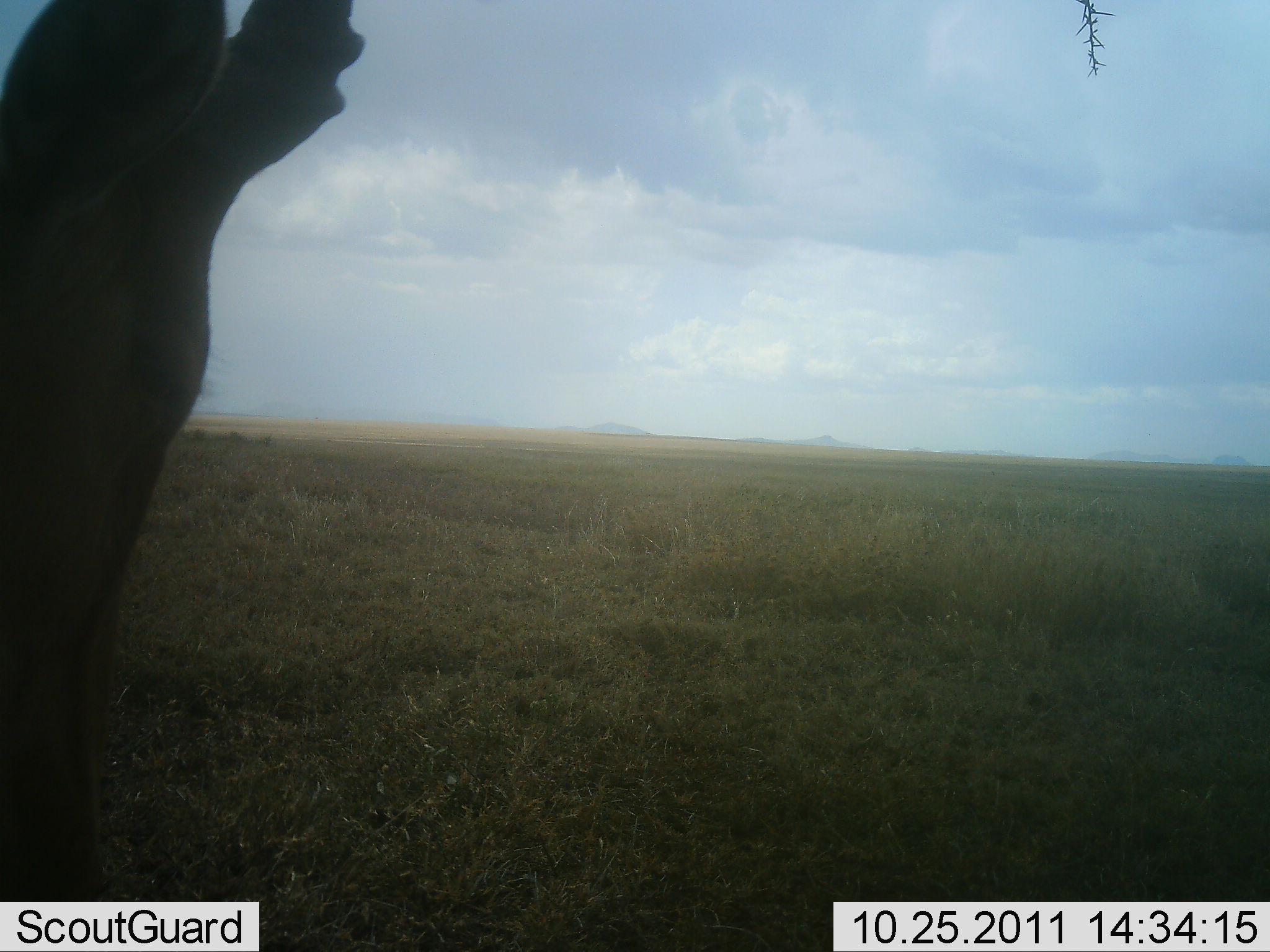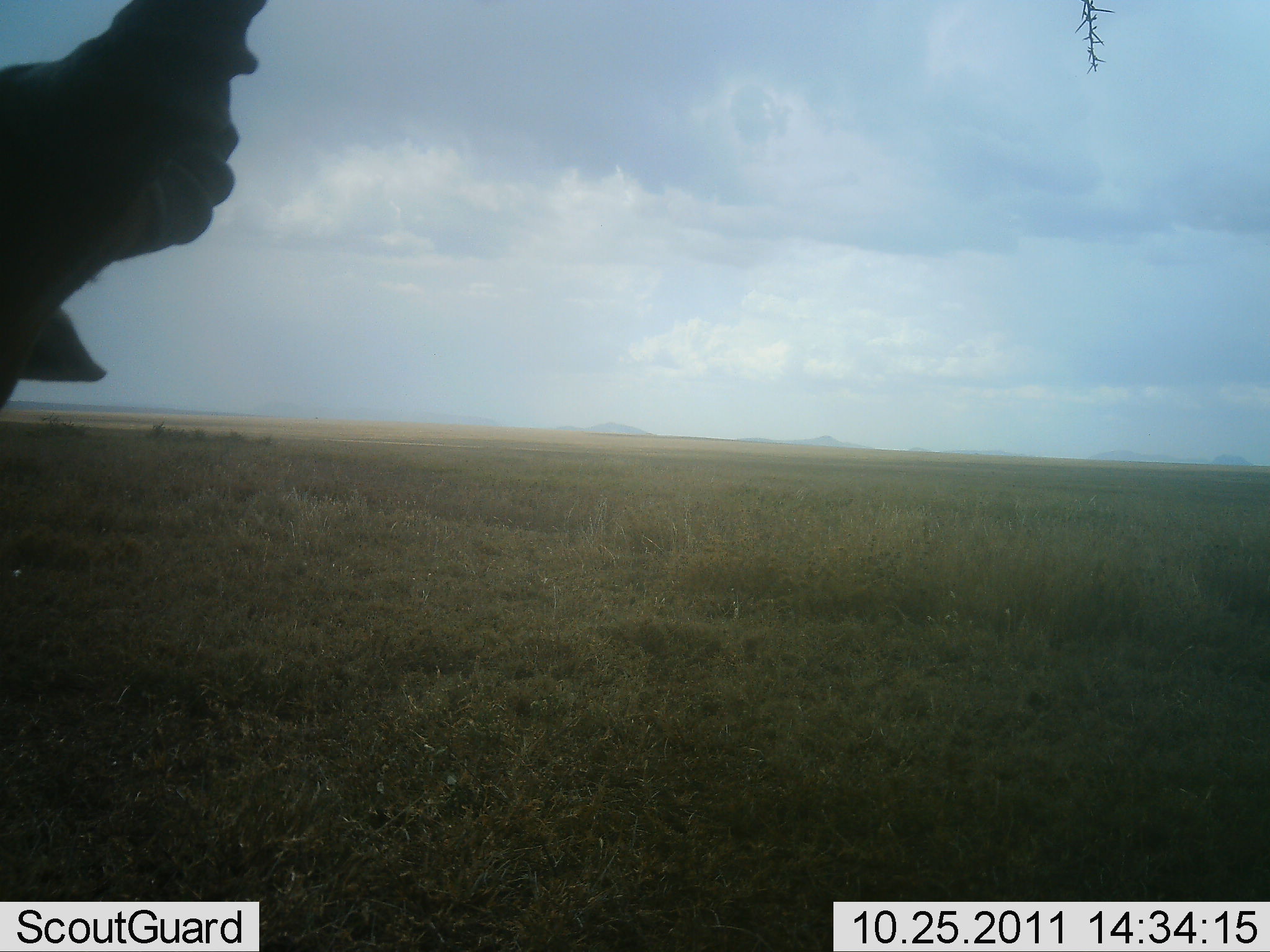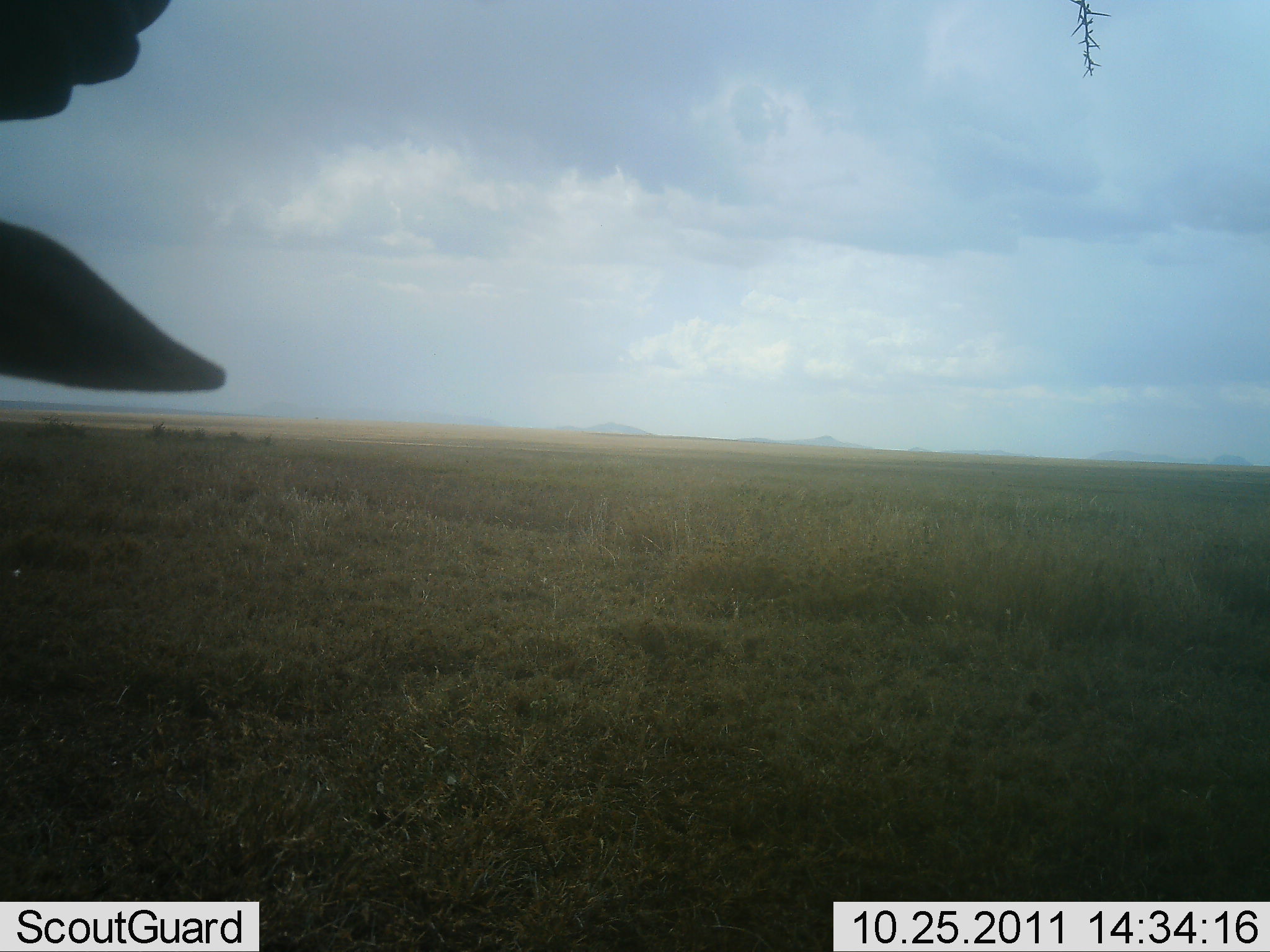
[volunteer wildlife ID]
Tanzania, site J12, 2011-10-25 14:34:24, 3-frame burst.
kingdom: Animalia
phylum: Chordata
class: Mammalia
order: Artiodactyla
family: Bovidae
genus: Alcelaphus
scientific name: Alcelaphus buselaphus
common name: hartebeest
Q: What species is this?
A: Hartebeest (Alcelaphus buselaphus).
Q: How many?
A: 1.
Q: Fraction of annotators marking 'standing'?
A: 25%.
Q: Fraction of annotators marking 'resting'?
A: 12%.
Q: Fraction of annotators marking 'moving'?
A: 38%.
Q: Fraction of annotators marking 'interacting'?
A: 0%.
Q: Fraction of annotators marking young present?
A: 0%.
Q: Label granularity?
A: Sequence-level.